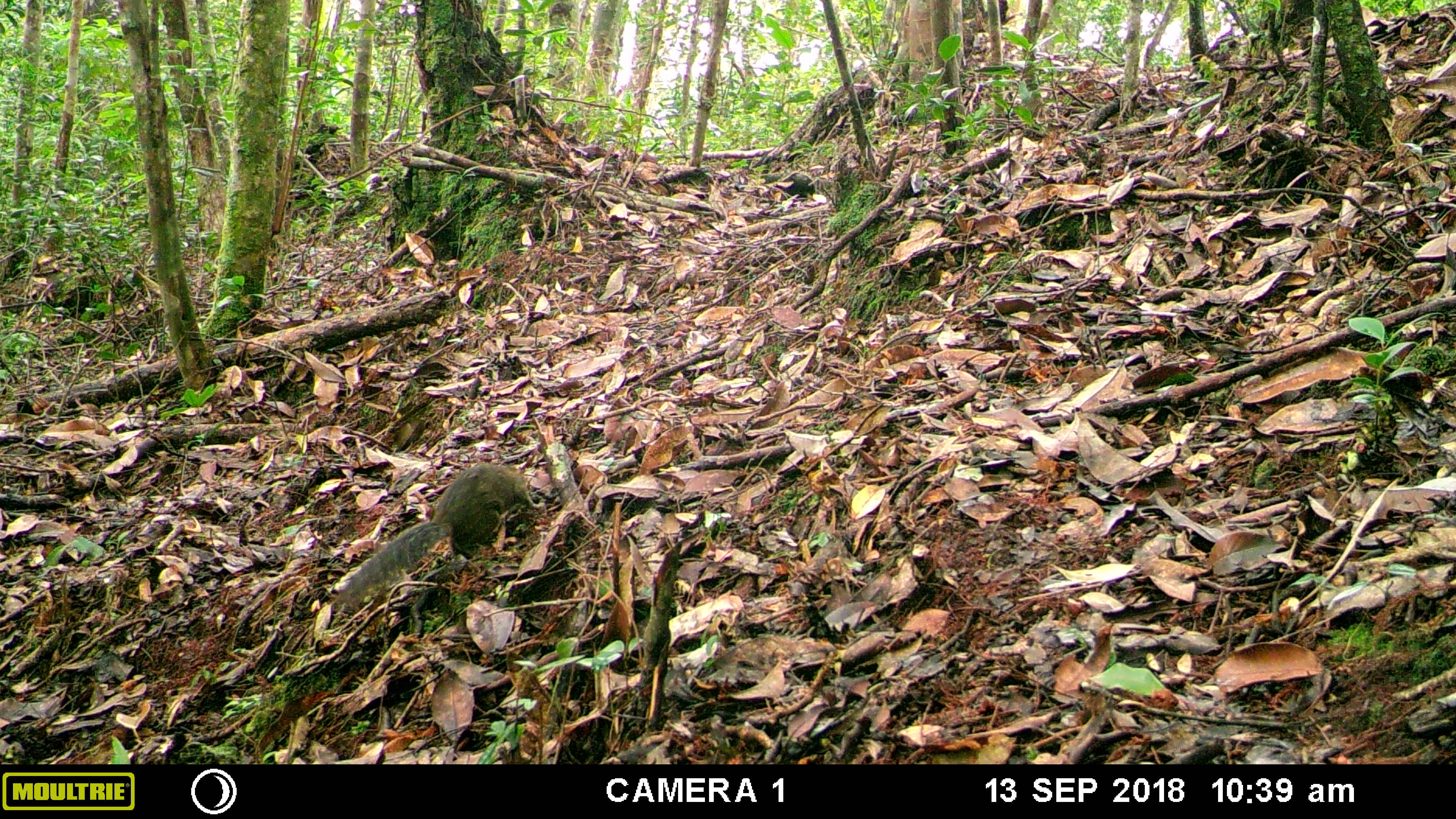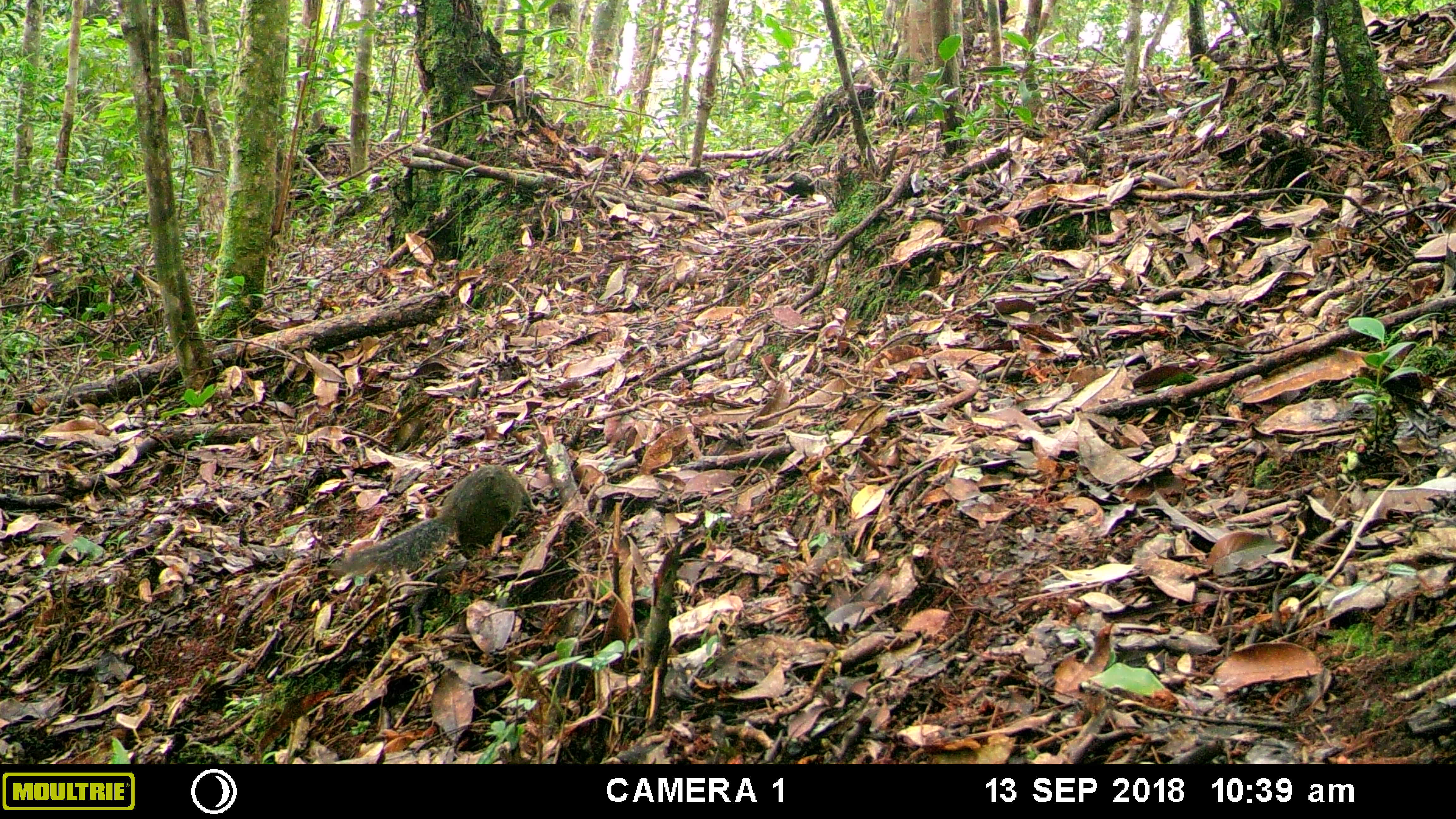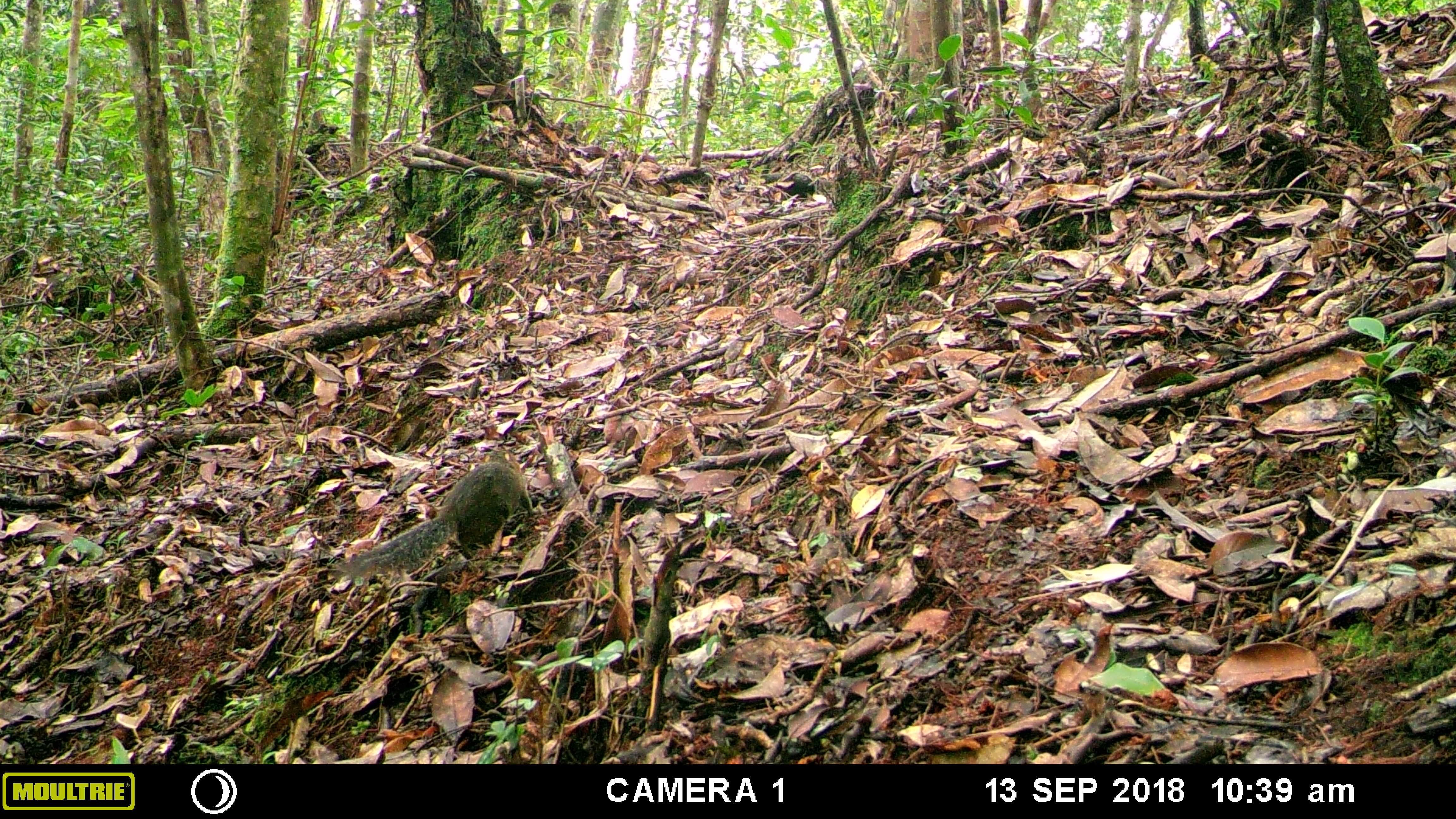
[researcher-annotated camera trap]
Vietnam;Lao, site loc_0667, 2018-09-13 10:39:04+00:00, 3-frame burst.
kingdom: Animalia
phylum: Chordata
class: Mammalia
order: Rodentia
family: Sciuridae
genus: Dremomys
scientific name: Dremomys rufigenis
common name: red-cheeked squirrel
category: red cheeked squirrel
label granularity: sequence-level